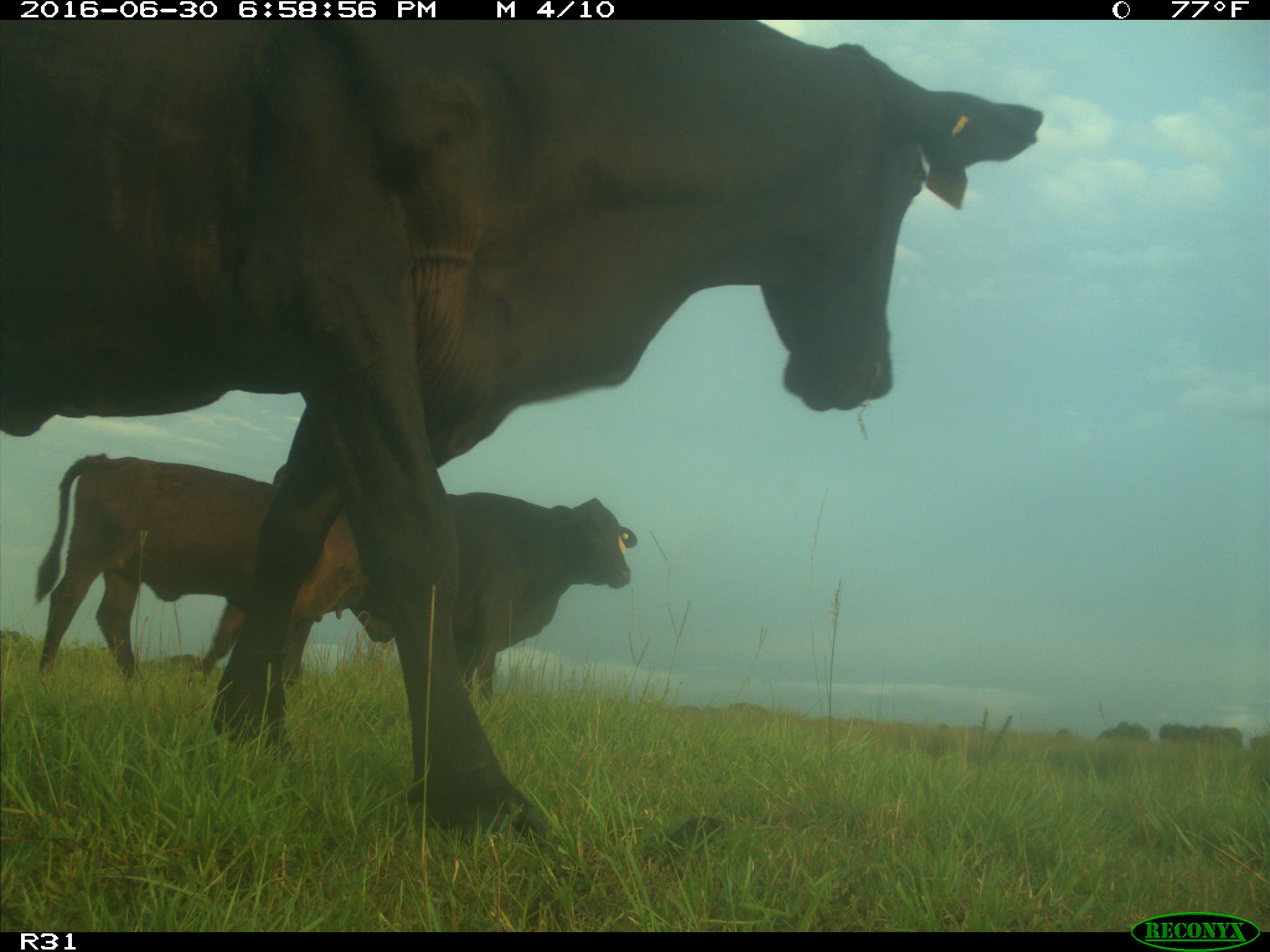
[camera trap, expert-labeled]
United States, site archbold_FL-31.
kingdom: Animalia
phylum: Chordata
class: Mammalia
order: Artiodactyla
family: Bovidae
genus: Bos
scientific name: Bos taurus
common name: domestic cow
Bos taurus (domestic cow).